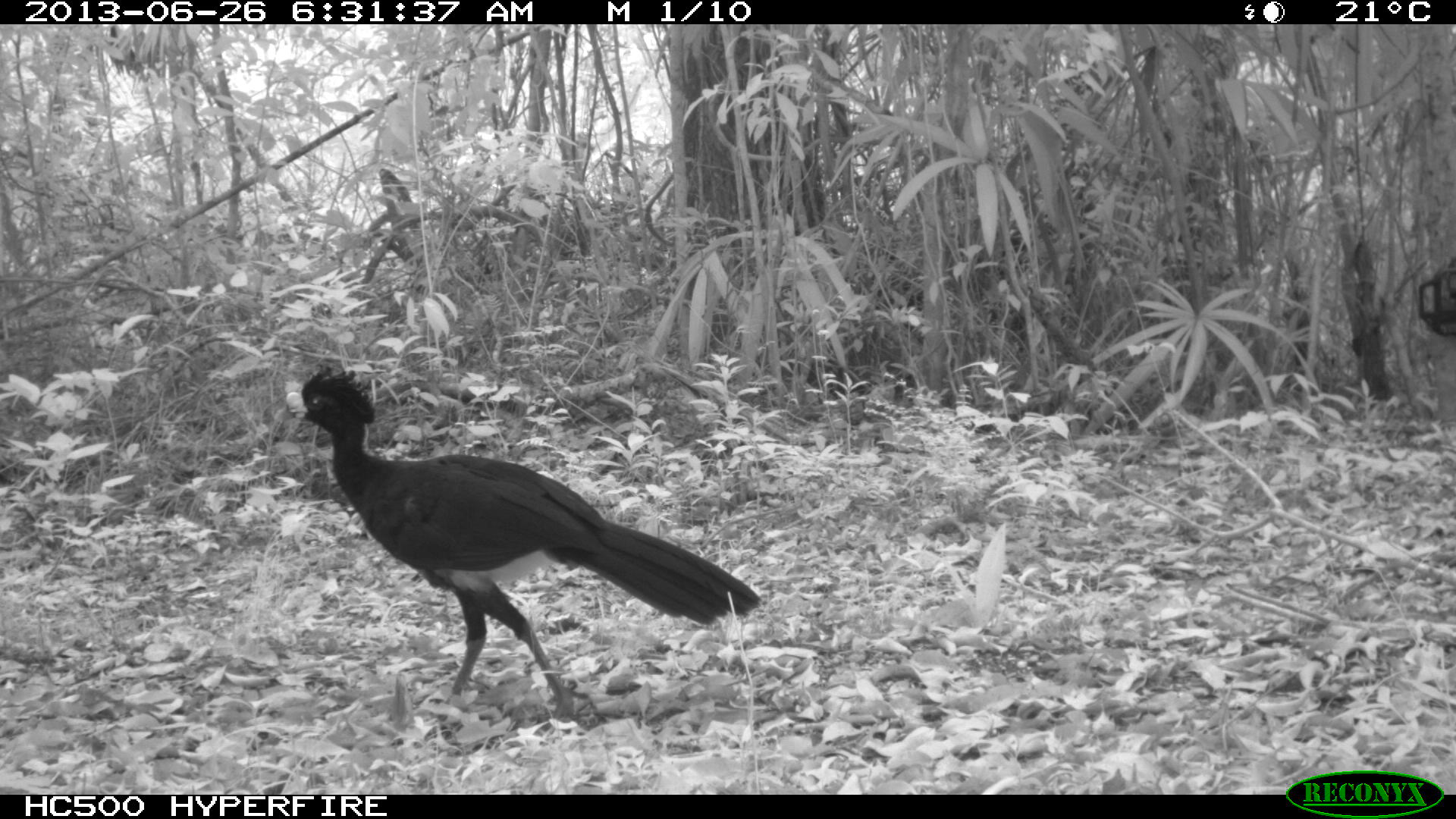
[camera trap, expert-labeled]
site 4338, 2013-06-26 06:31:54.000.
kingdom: Animalia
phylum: Chordata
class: Aves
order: Galliformes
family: Cracidae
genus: Crax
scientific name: Crax rubra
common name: great curassow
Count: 1.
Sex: male.